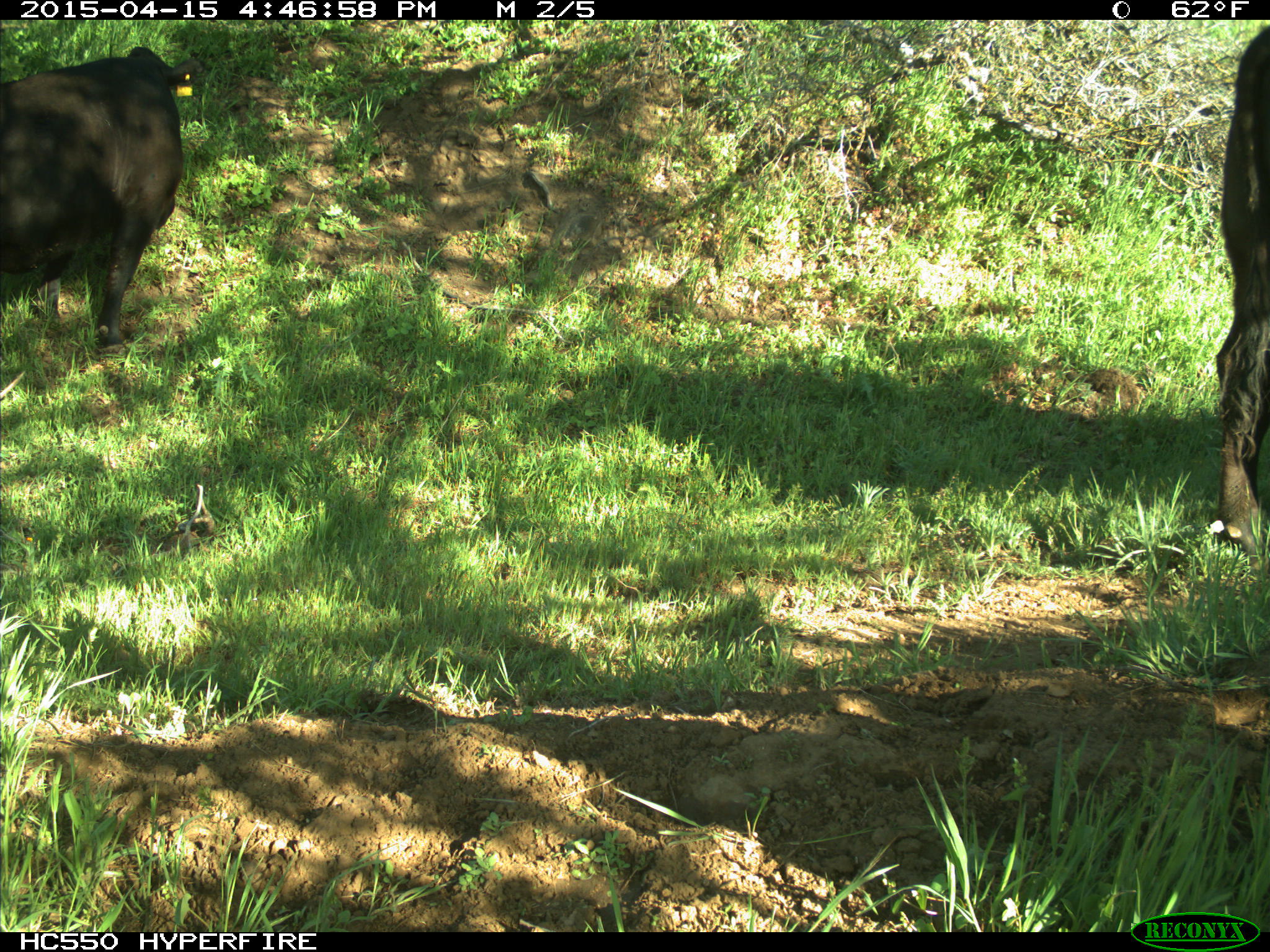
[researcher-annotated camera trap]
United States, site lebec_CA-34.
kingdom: Animalia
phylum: Chordata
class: Mammalia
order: Artiodactyla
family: Bovidae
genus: Bos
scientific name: Bos taurus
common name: domestic cow